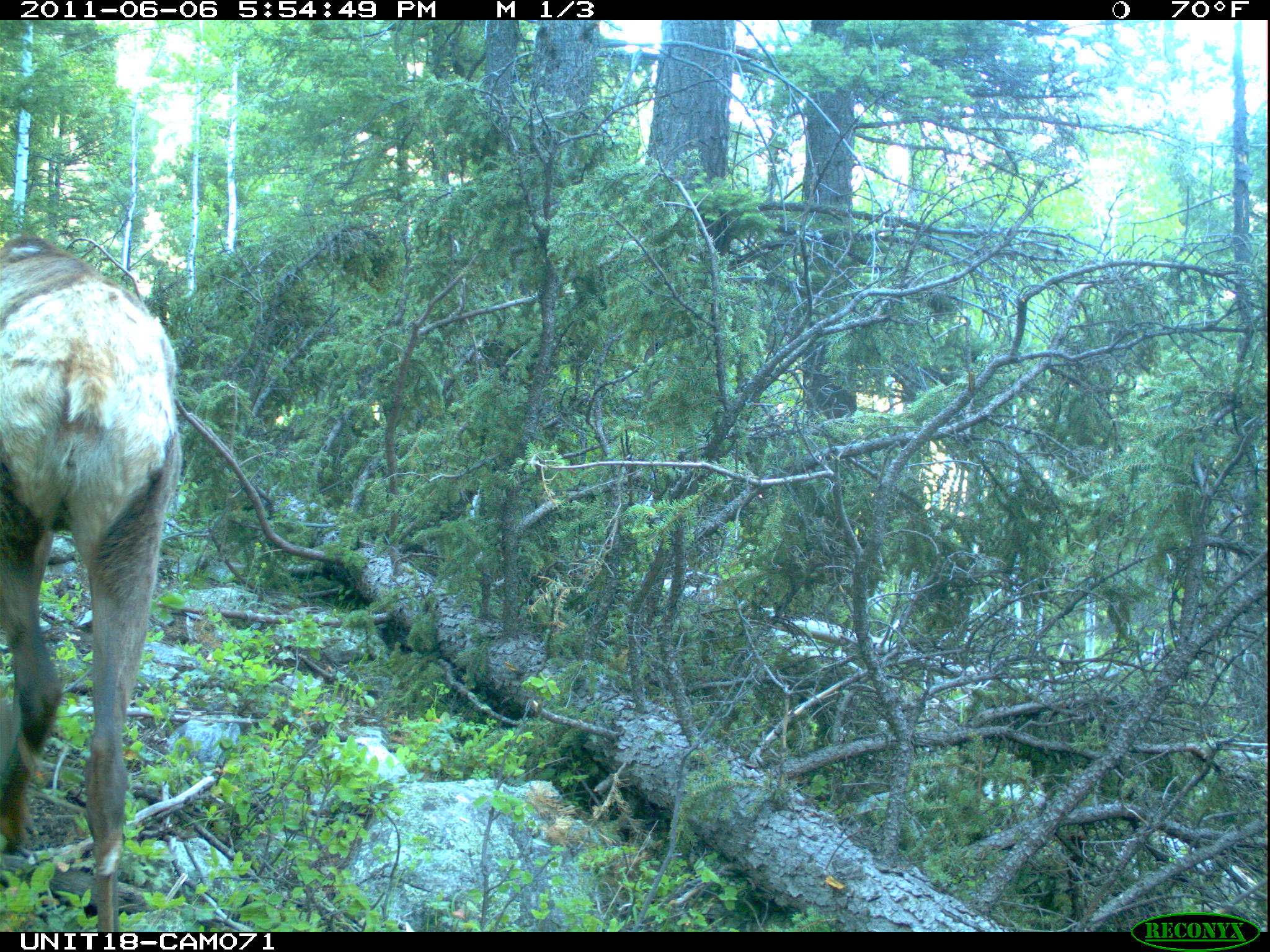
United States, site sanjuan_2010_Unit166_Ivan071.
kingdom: Animalia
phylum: Chordata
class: Mammalia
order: Artiodactyla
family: Cervidae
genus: Cervus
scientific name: Cervus elaphus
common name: red deer